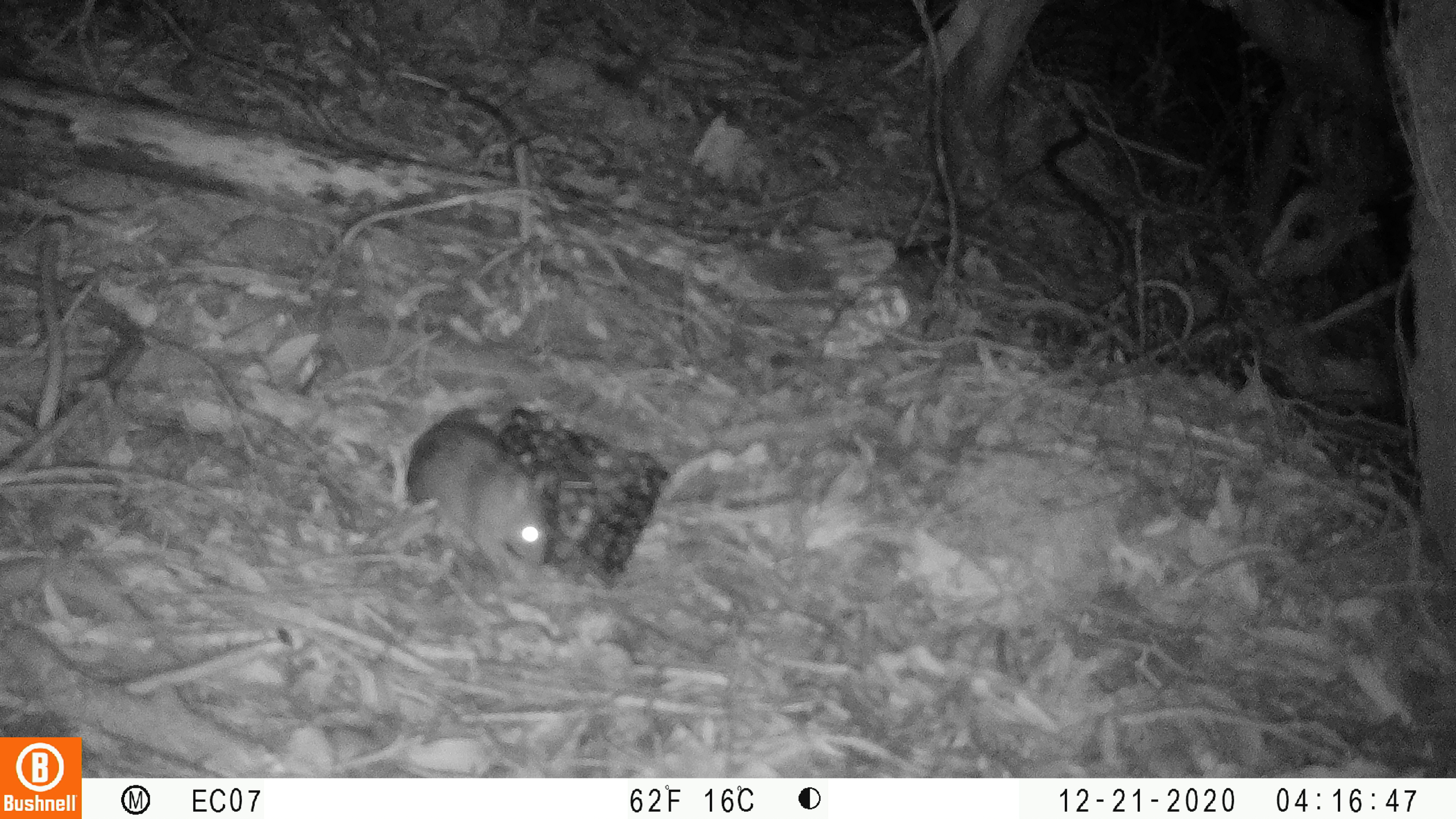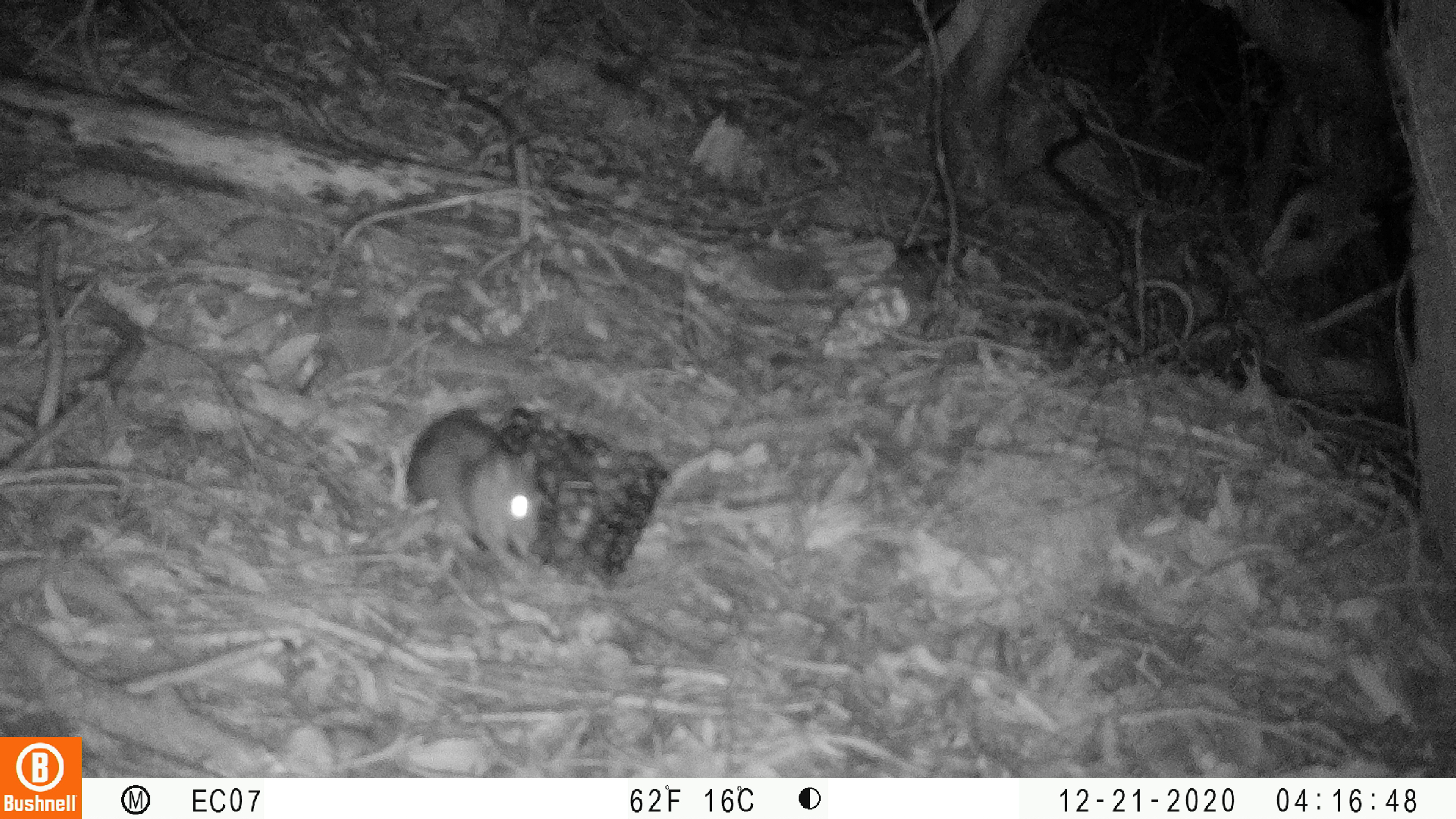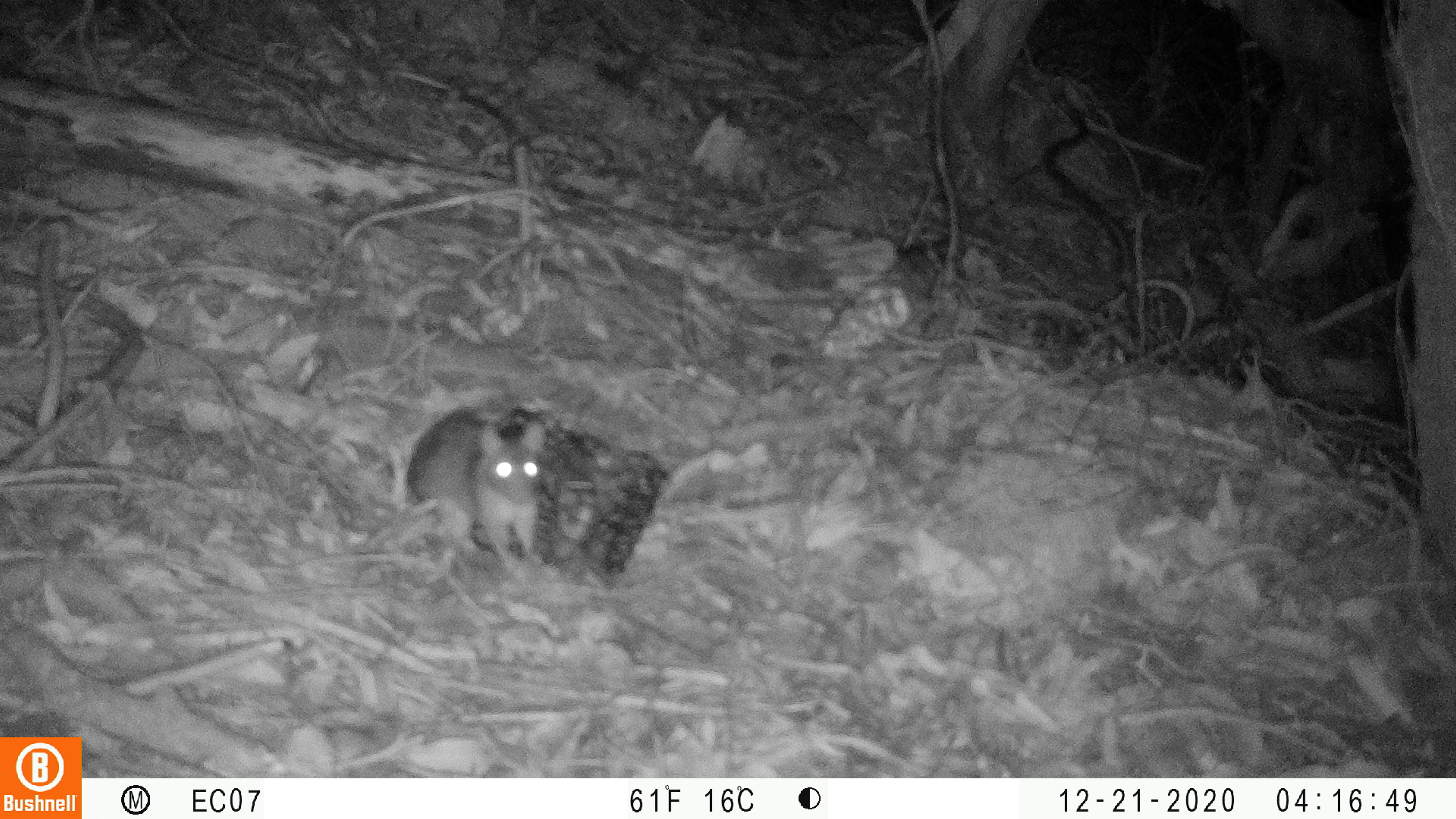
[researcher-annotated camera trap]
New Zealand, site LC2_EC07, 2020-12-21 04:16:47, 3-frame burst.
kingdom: Animalia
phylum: Chordata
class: Mammalia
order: Rodentia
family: Muridae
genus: Rattus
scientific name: Rattus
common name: rat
Rat (Rattus).